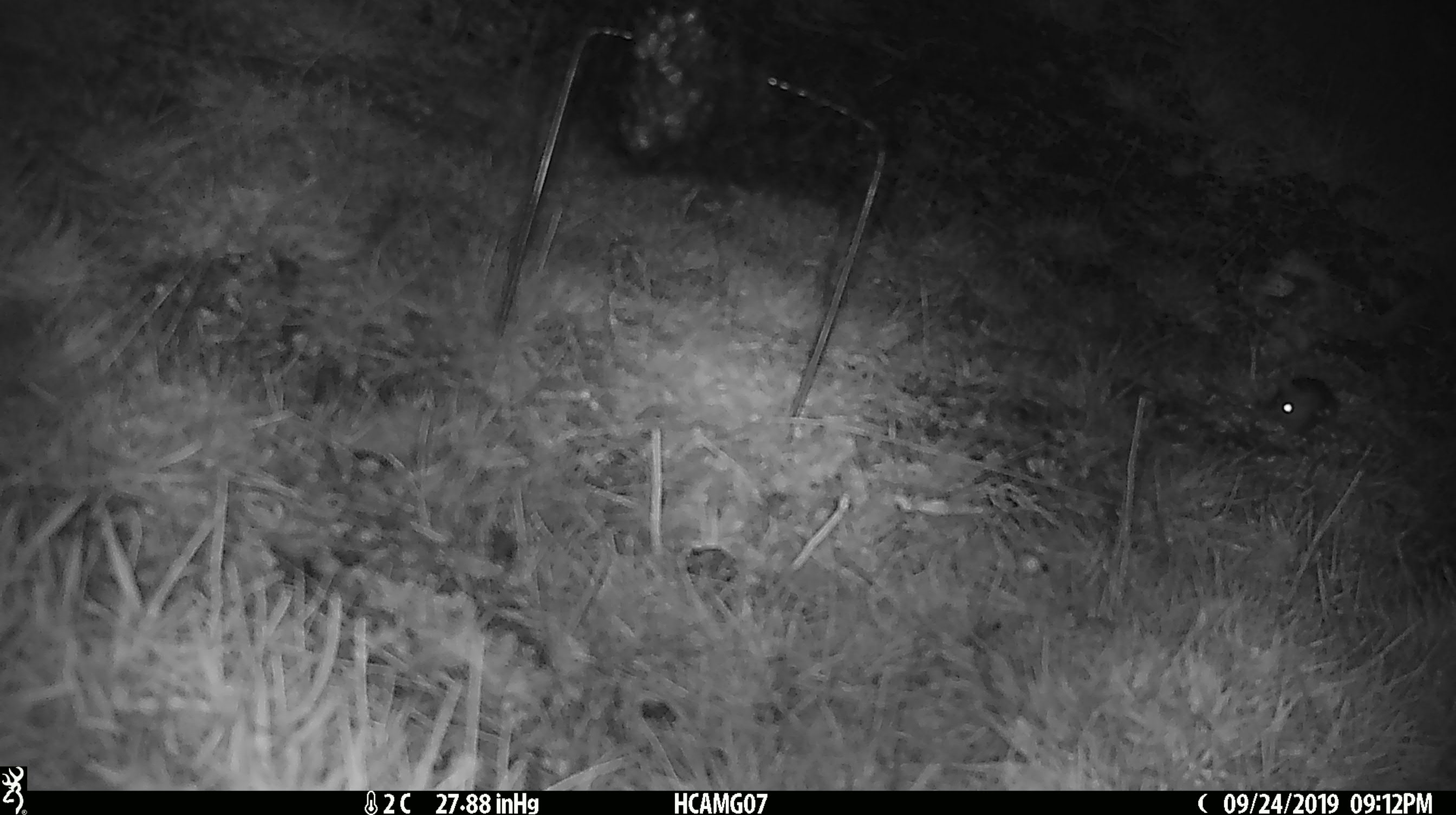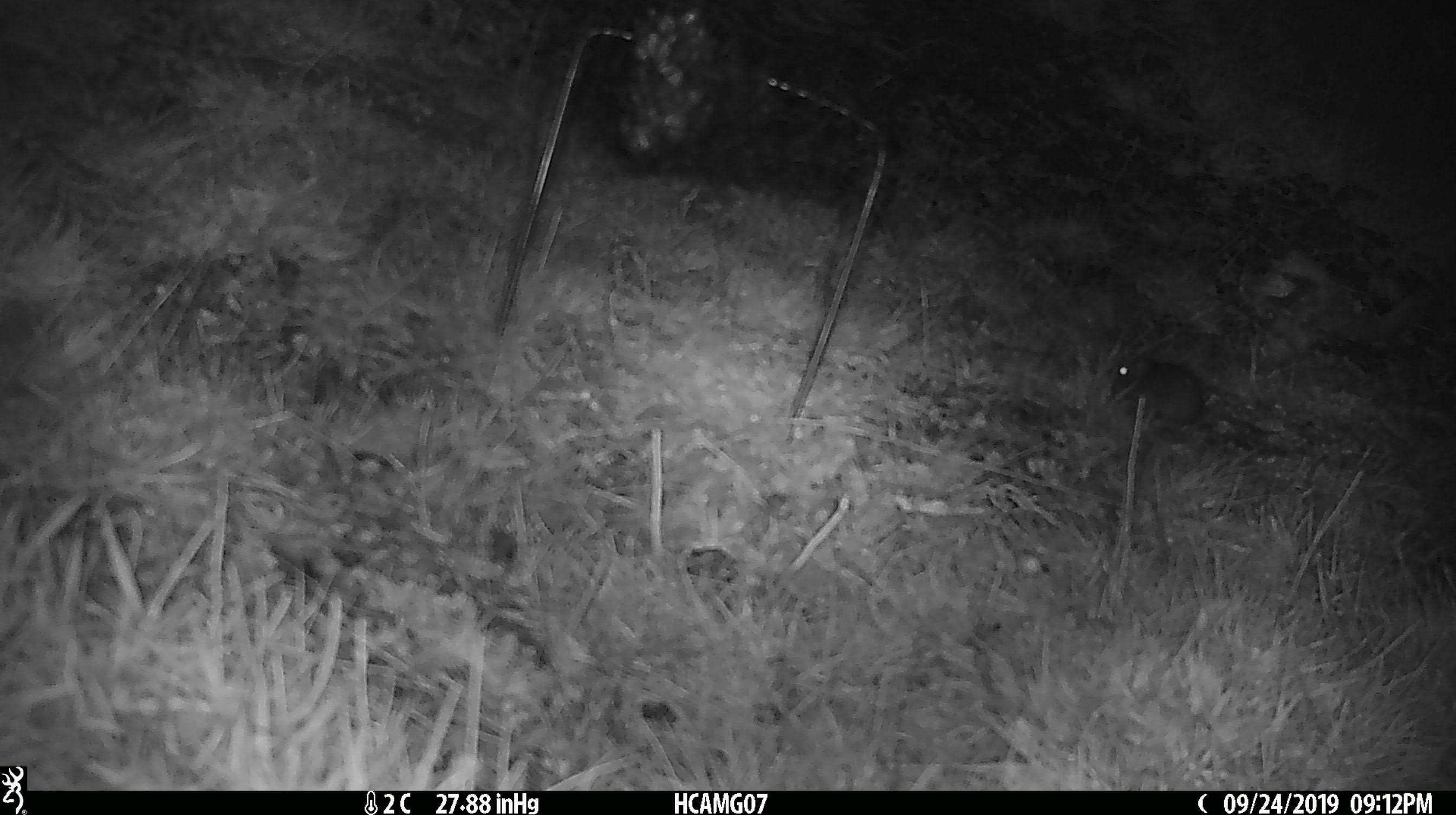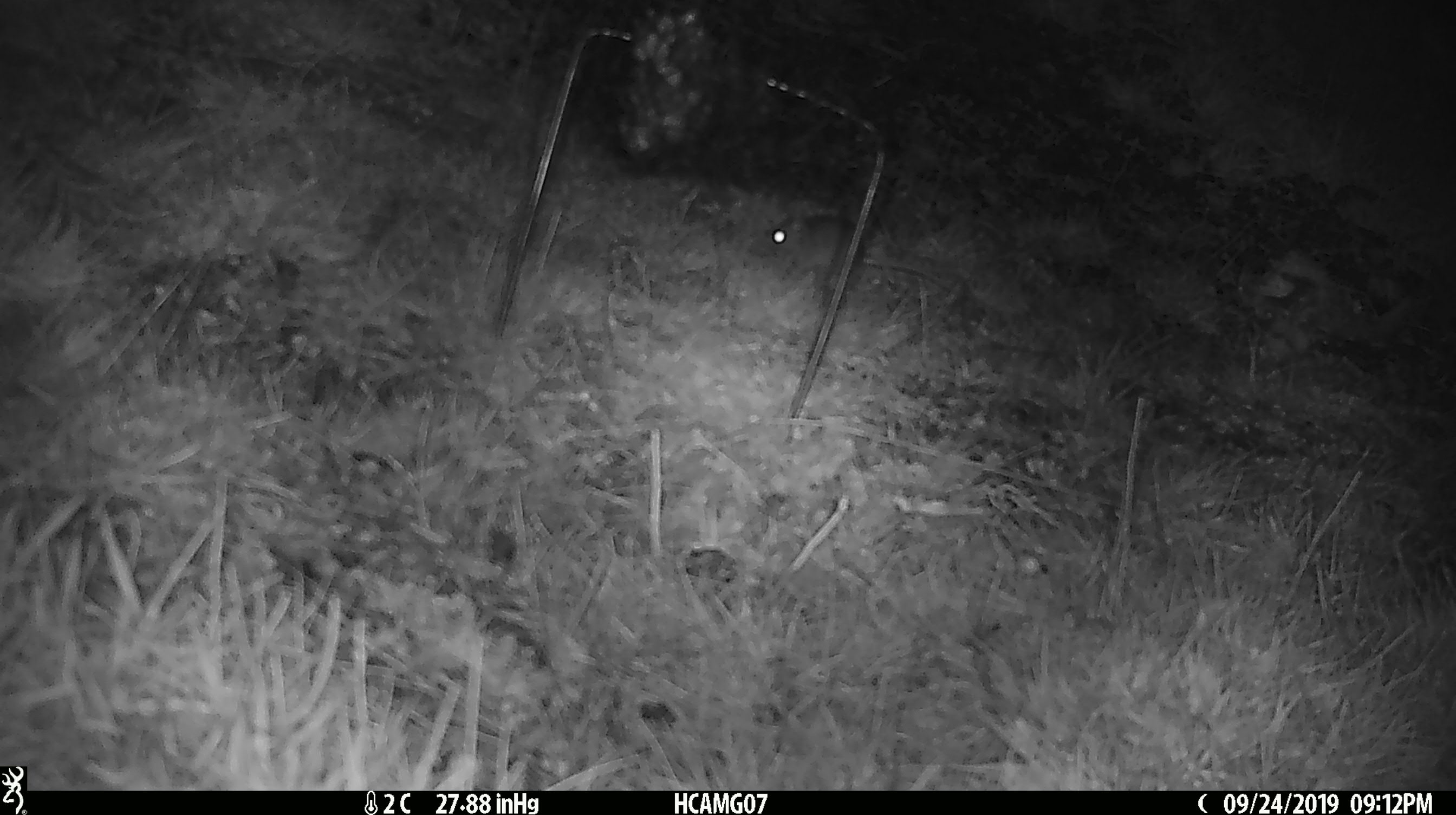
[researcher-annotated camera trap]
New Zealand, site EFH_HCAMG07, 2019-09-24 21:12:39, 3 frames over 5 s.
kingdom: Animalia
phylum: Chordata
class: Mammalia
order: Rodentia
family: Muridae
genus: Mus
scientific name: Mus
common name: mouse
Mouse (Mus).